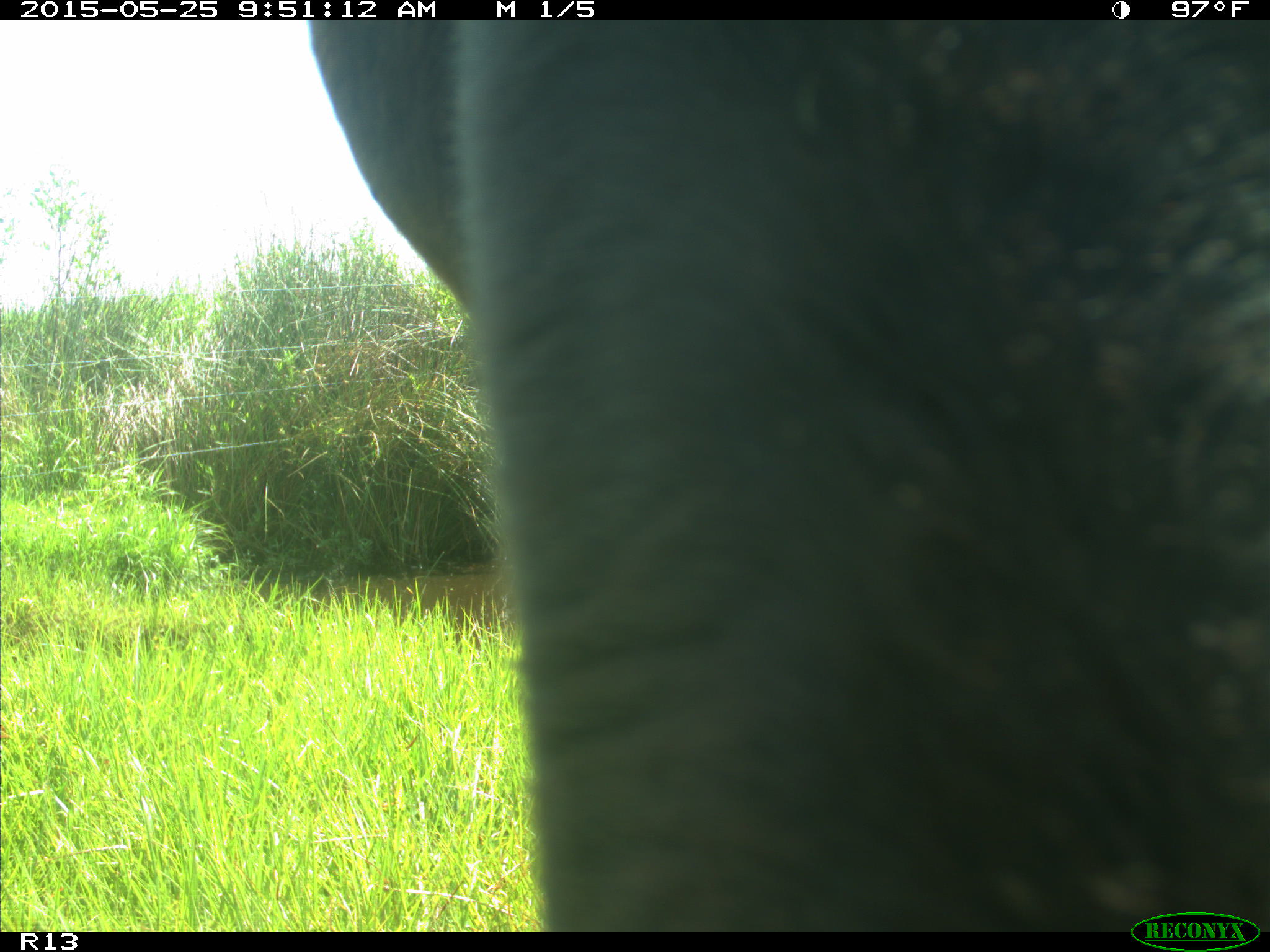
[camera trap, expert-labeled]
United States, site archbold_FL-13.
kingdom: Animalia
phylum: Chordata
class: Mammalia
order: Artiodactyla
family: Bovidae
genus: Bos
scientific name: Bos taurus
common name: domestic cow